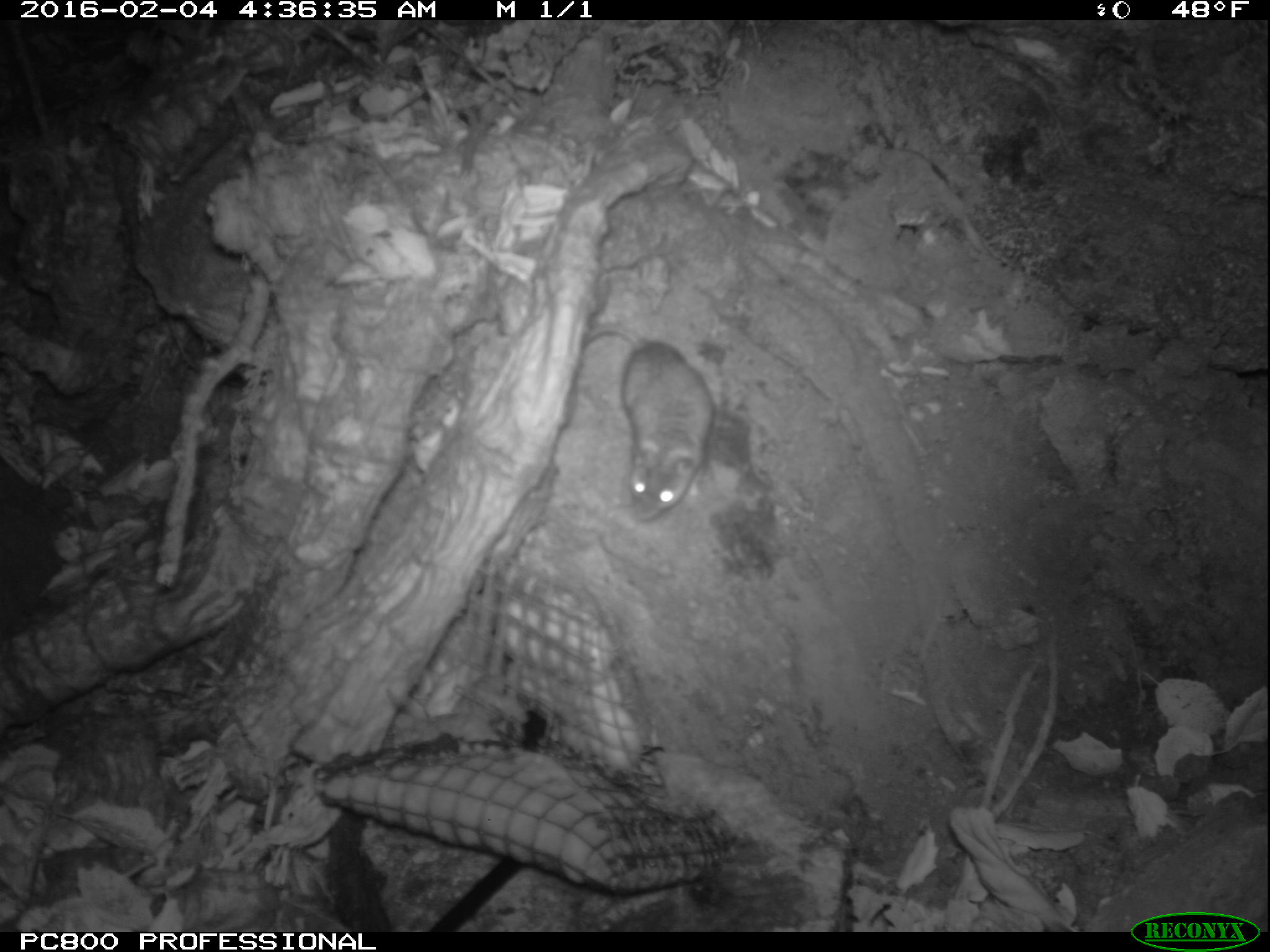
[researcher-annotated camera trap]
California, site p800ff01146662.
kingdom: Animalia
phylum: Chordata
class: Mammalia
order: Rodentia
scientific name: Rodentia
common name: rodent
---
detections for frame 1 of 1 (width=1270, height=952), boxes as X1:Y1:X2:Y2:
rodent: 570:322:716:514